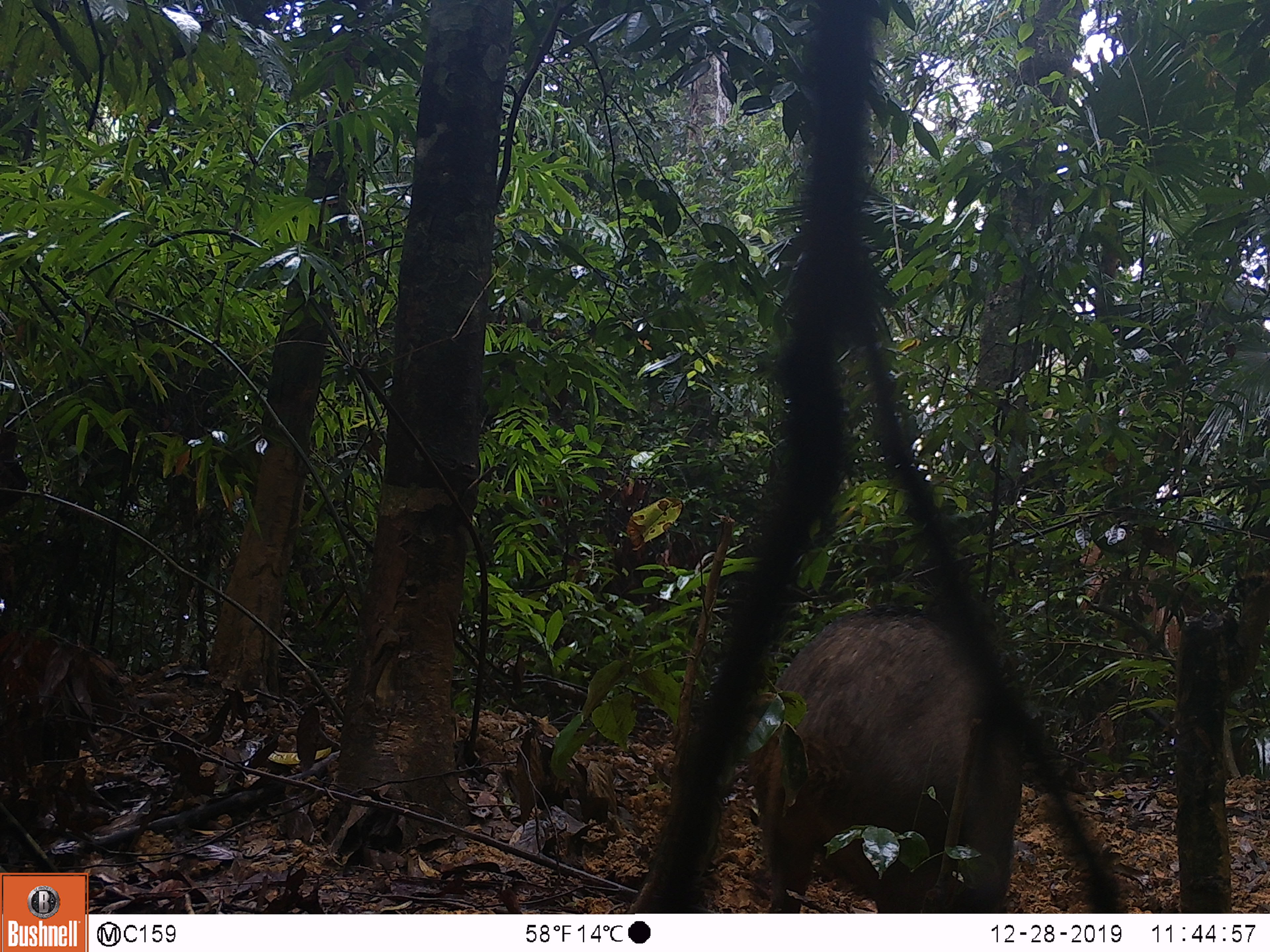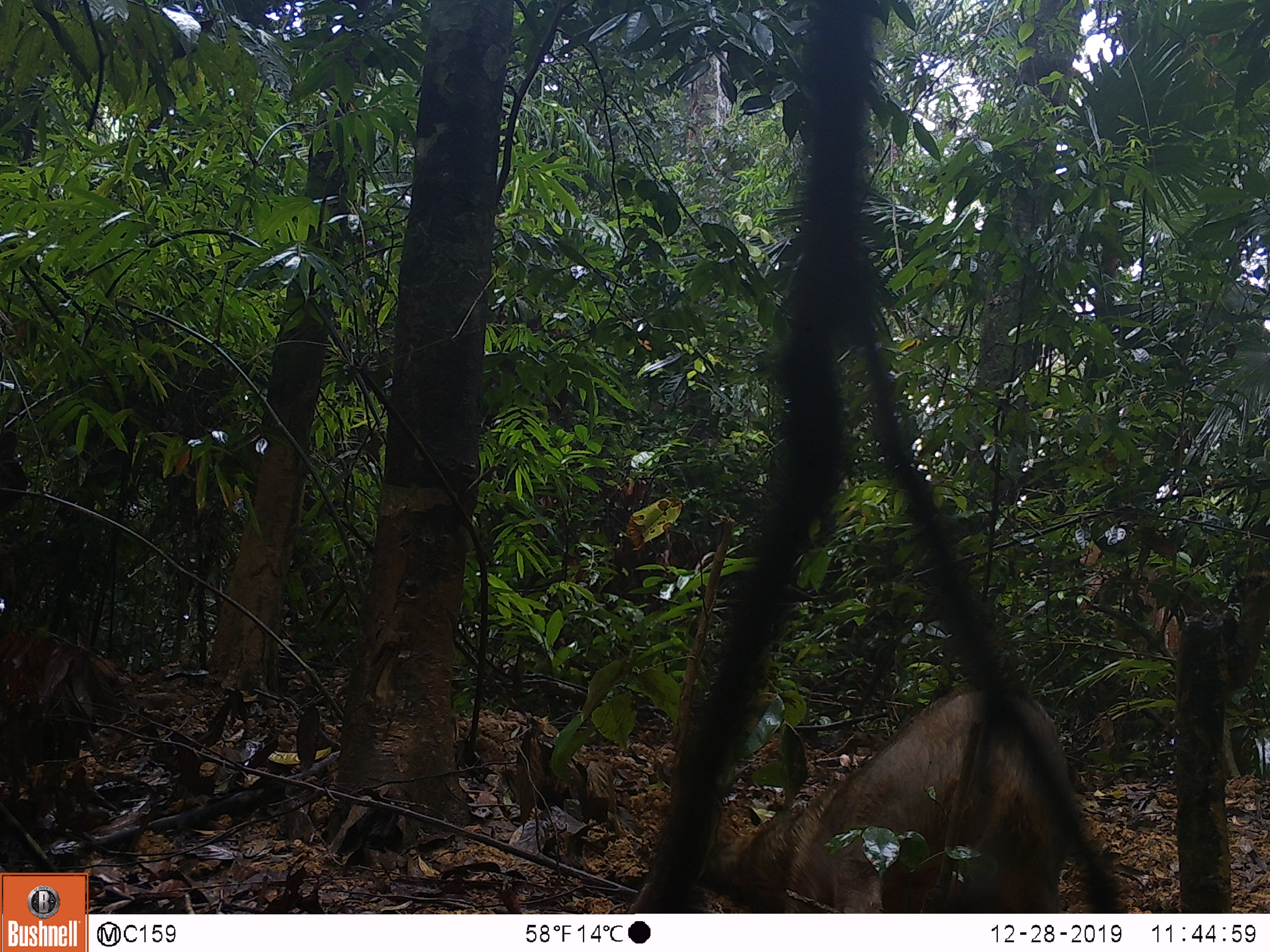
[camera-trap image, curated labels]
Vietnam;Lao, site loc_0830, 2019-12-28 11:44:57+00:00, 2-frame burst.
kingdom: Animalia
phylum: Chordata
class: Mammalia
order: Artiodactyla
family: Suidae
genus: Sus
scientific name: Sus scrofa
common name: eurasian wild pig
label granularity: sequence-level